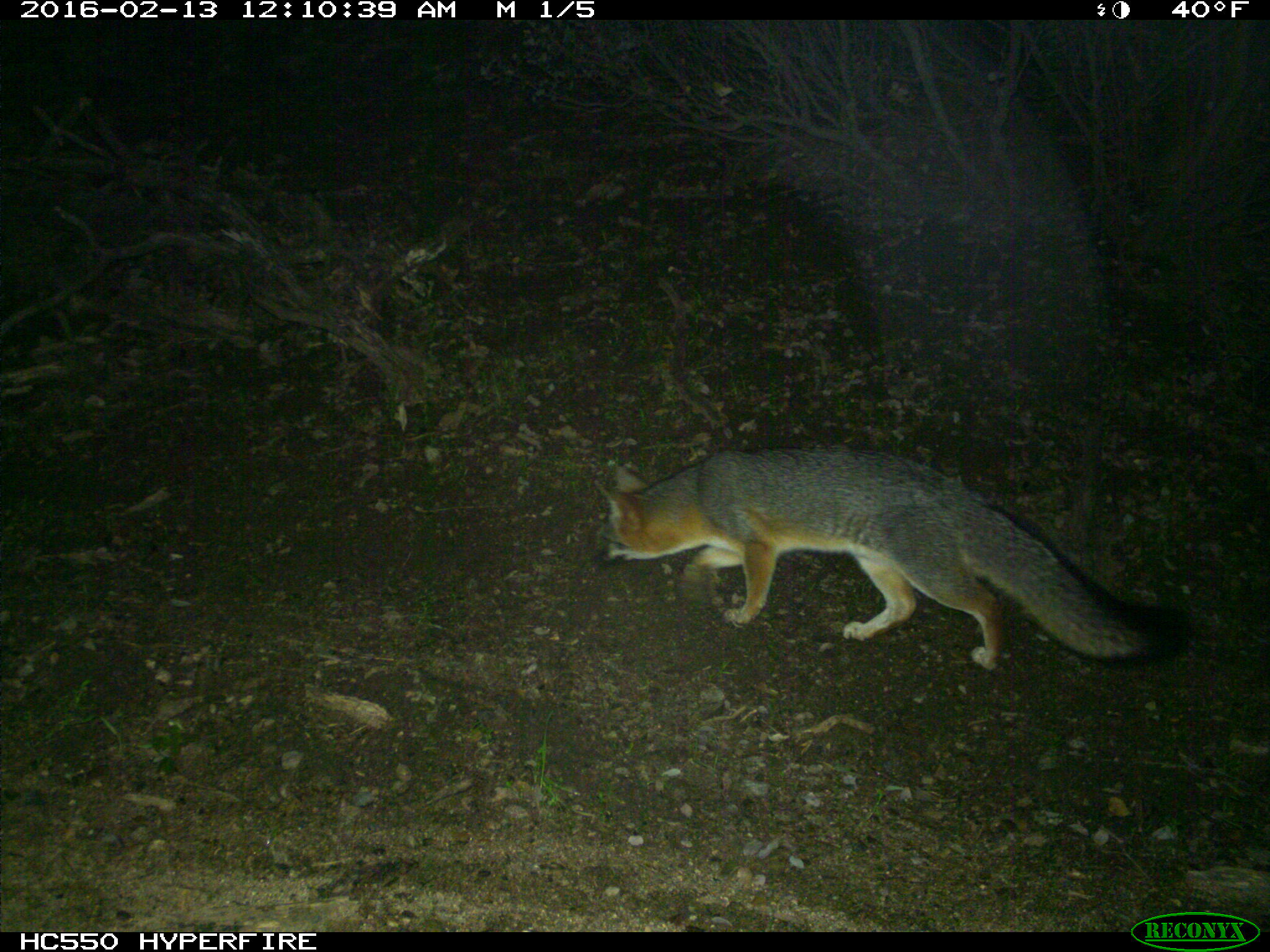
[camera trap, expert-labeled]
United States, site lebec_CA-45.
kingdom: Animalia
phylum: Chordata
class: Mammalia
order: Carnivora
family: Canidae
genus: Urocyon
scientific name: Urocyon cinereoargenteus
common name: gray fox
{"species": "Urocyon cinereoargenteus (gray fox)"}